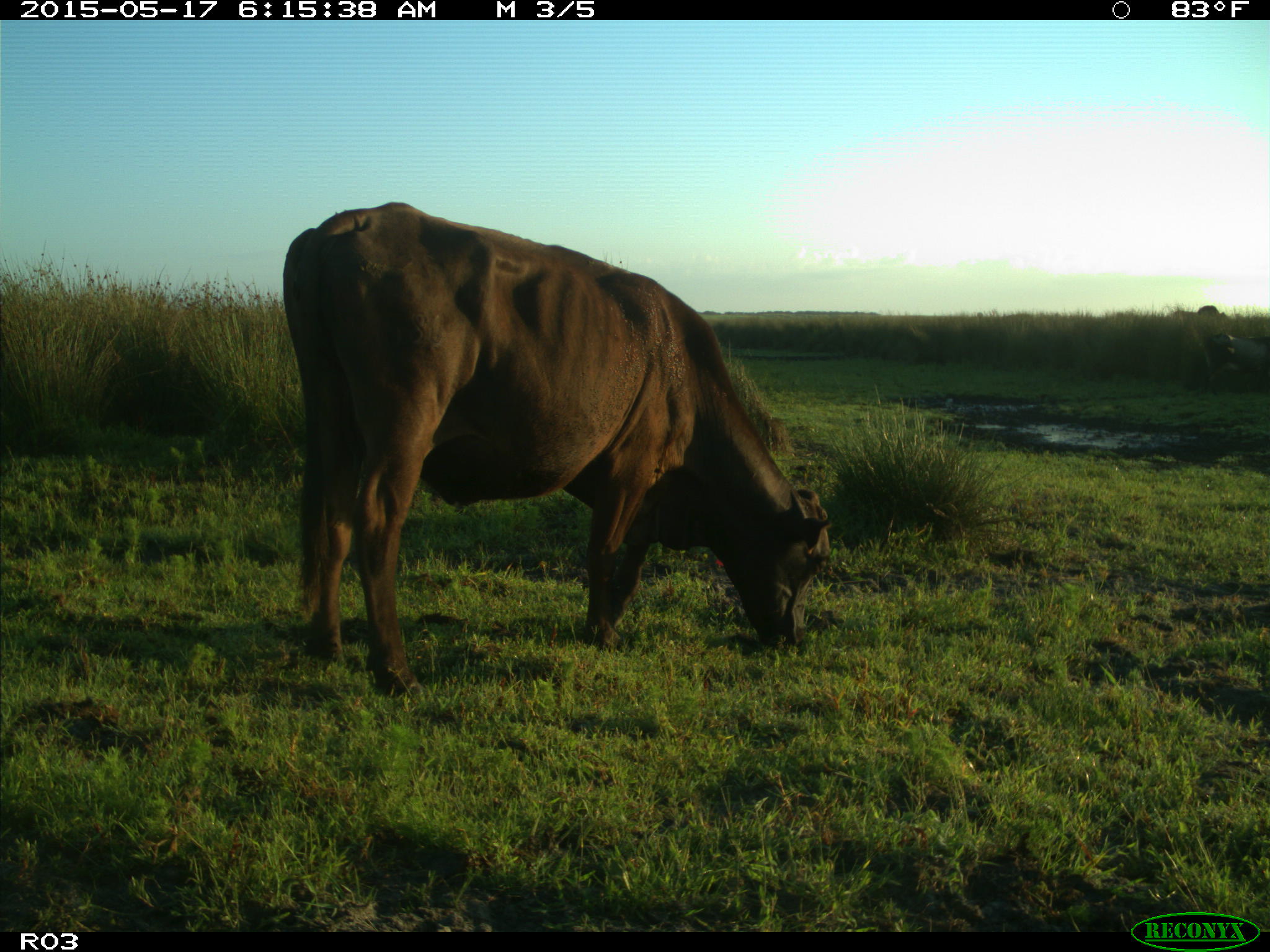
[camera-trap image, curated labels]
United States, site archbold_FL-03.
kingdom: Animalia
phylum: Chordata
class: Mammalia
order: Artiodactyla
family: Bovidae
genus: Bos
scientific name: Bos taurus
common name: domestic cow